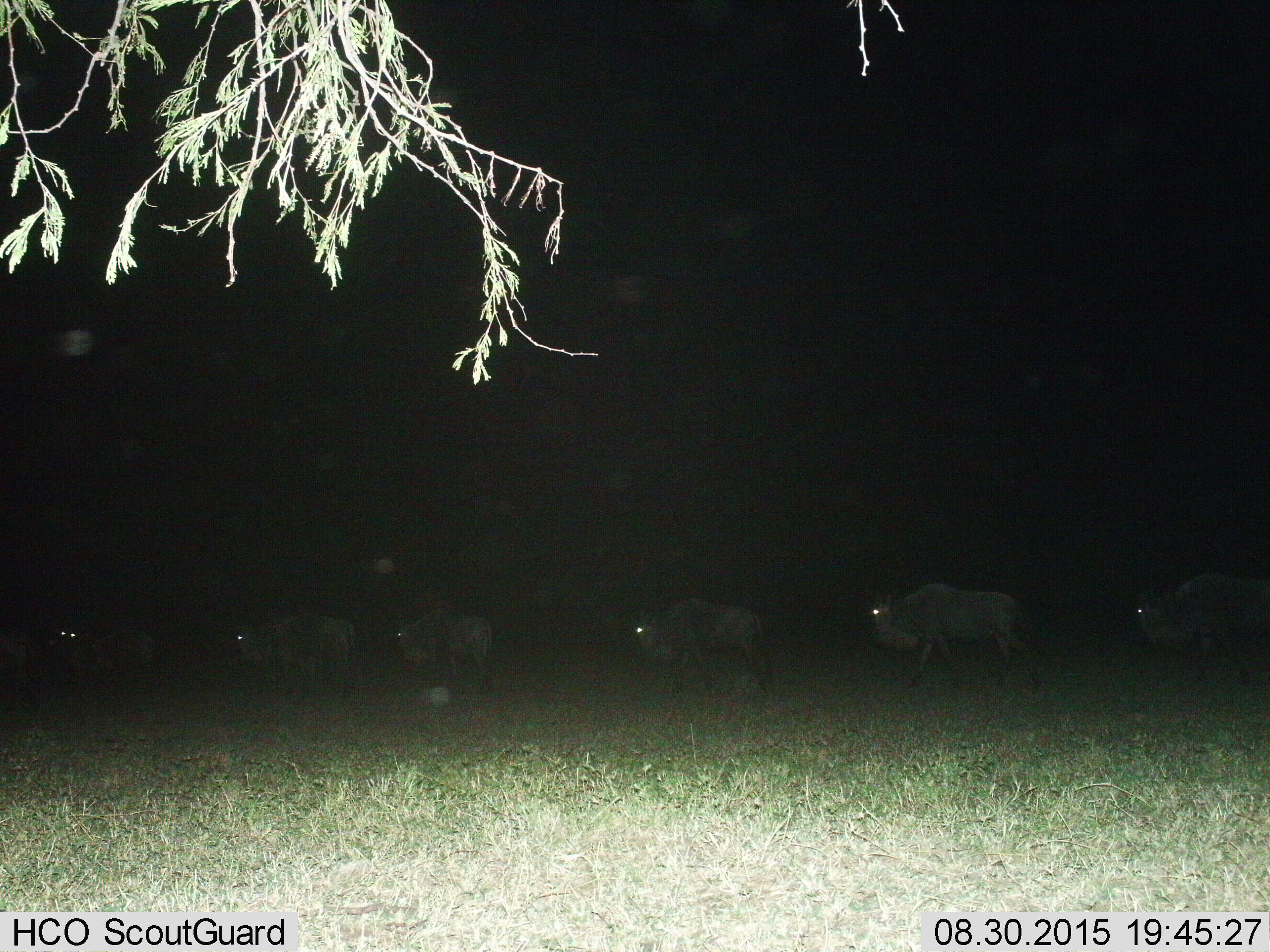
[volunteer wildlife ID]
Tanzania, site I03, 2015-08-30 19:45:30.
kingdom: Animalia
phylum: Chordata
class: Mammalia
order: Artiodactyla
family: Bovidae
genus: Connochaetes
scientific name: Connochaetes taurinus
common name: blue wildebeest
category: wildebeest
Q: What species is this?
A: Wildebeest (blue wildebeest) (Connochaetes taurinus).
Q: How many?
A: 6.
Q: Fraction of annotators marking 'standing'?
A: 0%.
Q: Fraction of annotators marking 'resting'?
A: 0%.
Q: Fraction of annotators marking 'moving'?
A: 100%.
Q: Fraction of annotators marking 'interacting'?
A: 0%.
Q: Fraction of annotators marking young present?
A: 0%.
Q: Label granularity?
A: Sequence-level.